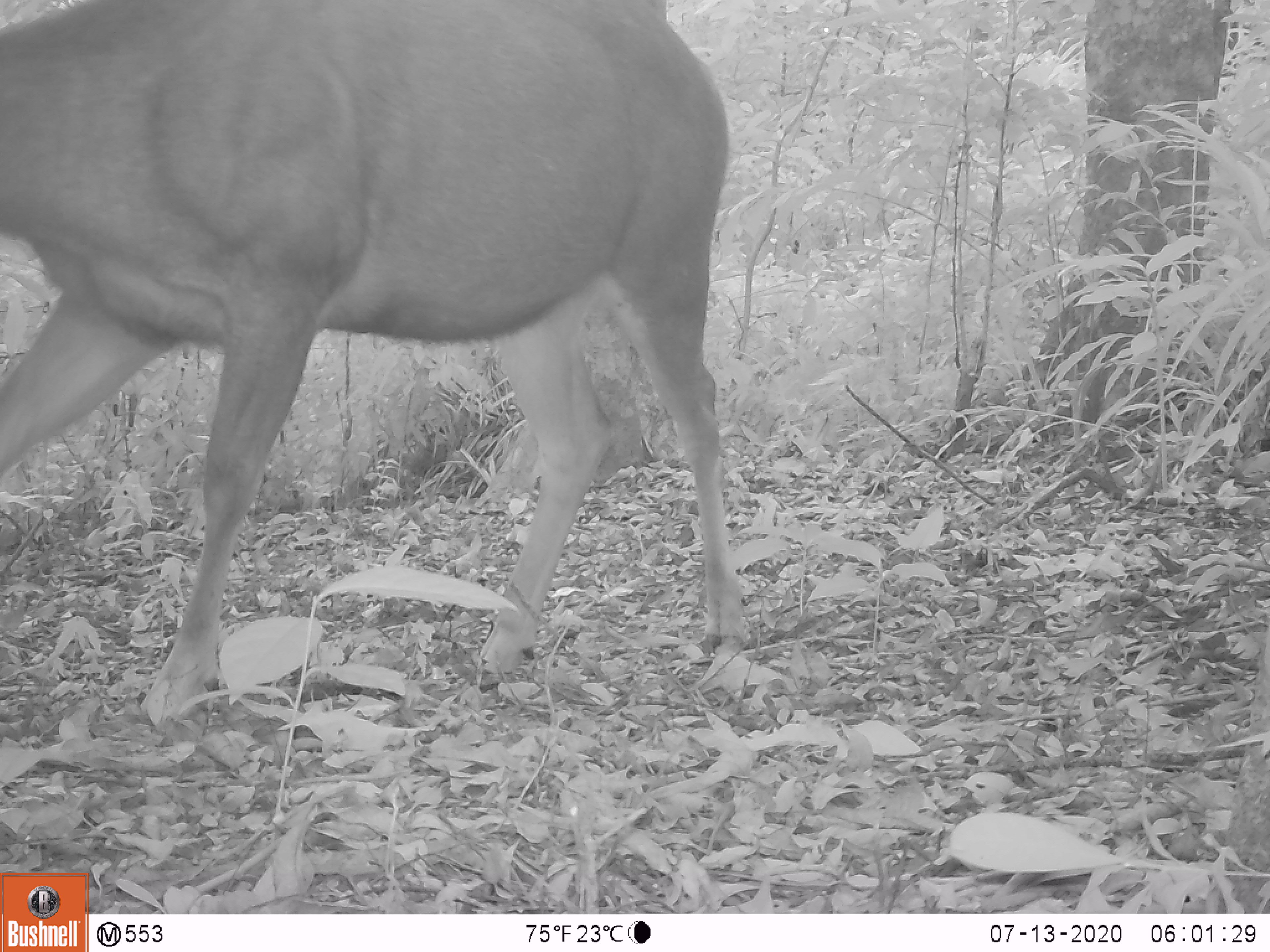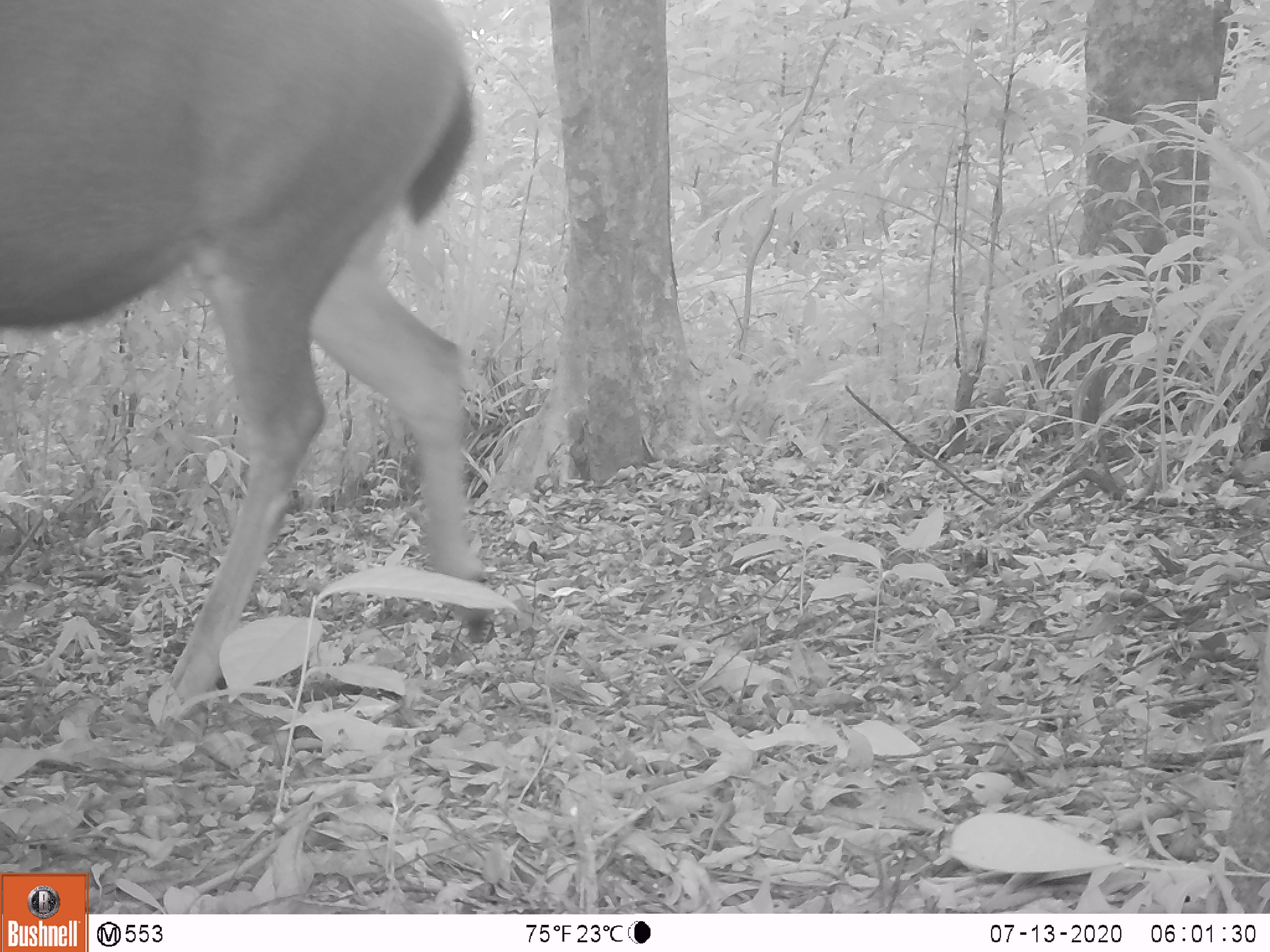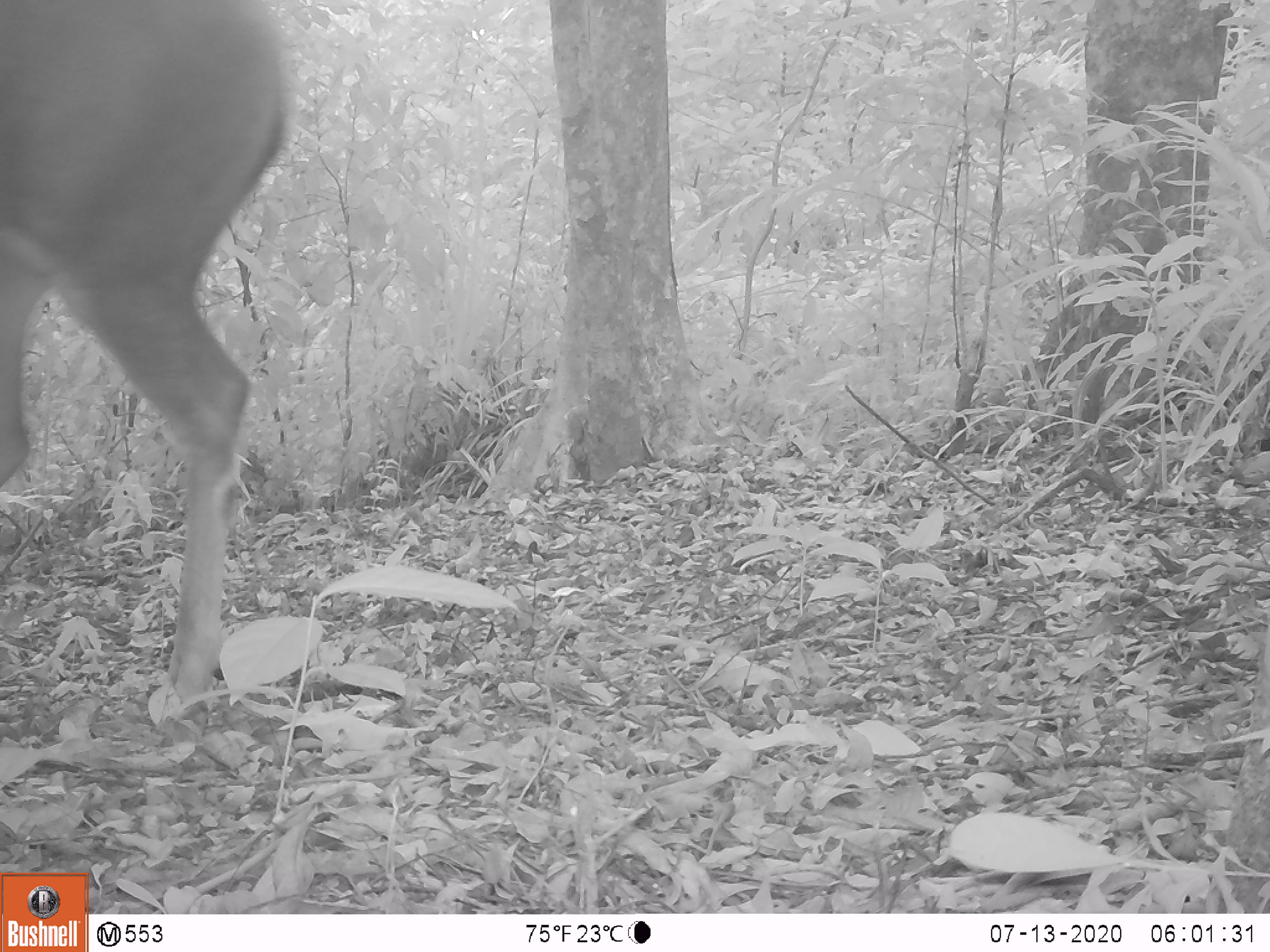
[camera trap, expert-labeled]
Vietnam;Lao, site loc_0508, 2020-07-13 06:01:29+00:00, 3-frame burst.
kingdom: Animalia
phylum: Chordata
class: Mammalia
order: Artiodactyla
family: Cervidae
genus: Rusa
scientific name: Rusa unicolor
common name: sambar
Sambar (Rusa unicolor). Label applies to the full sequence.